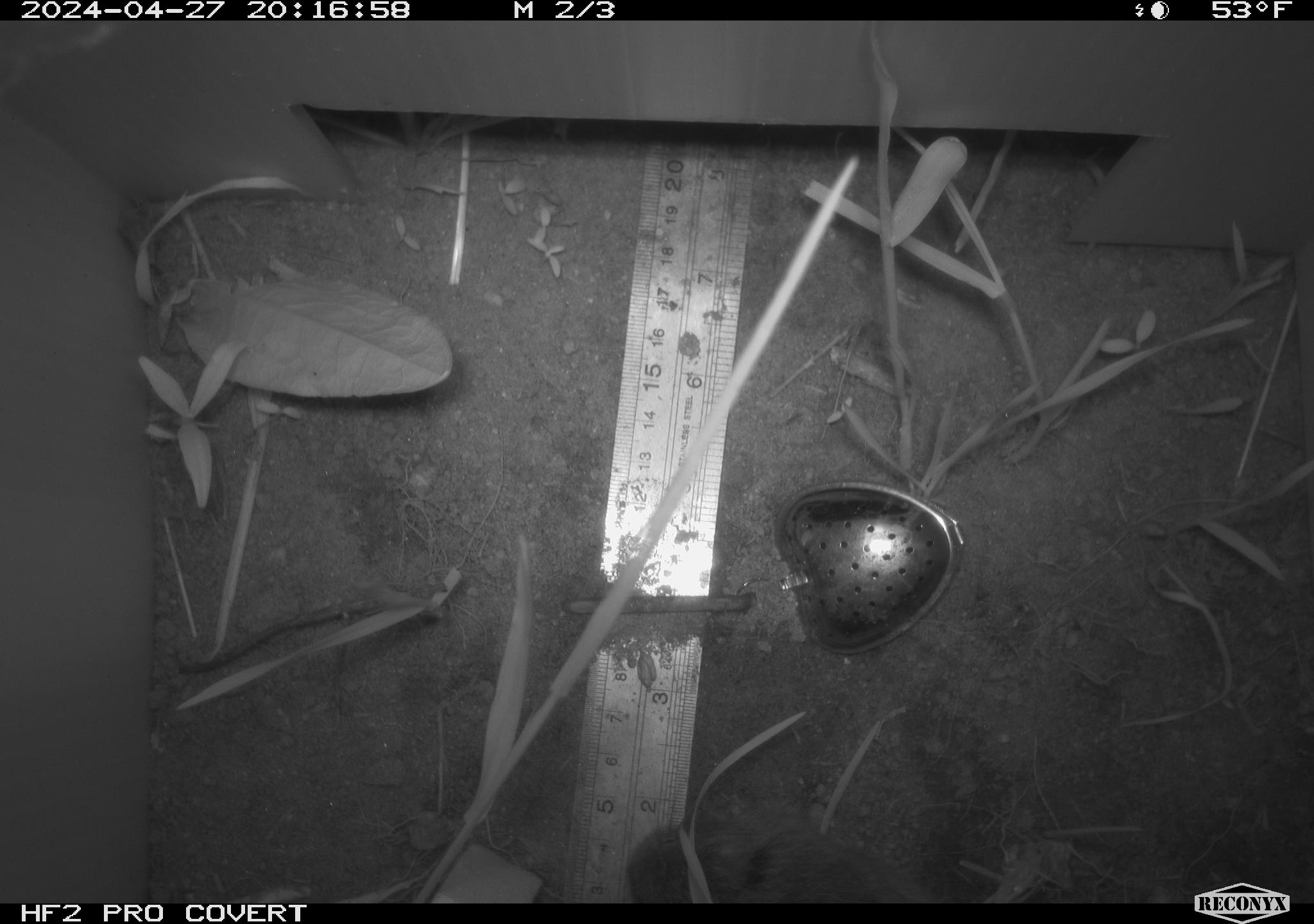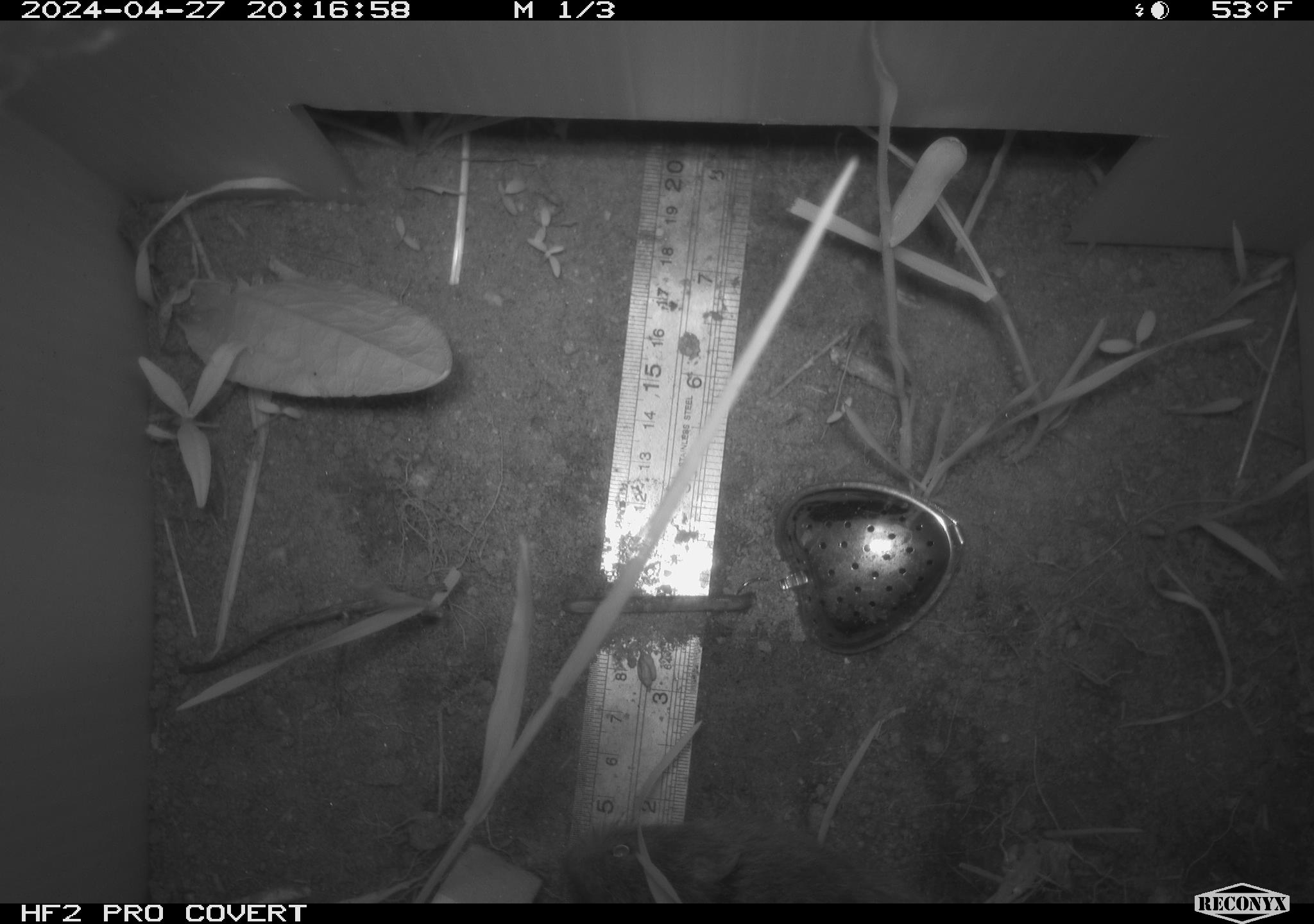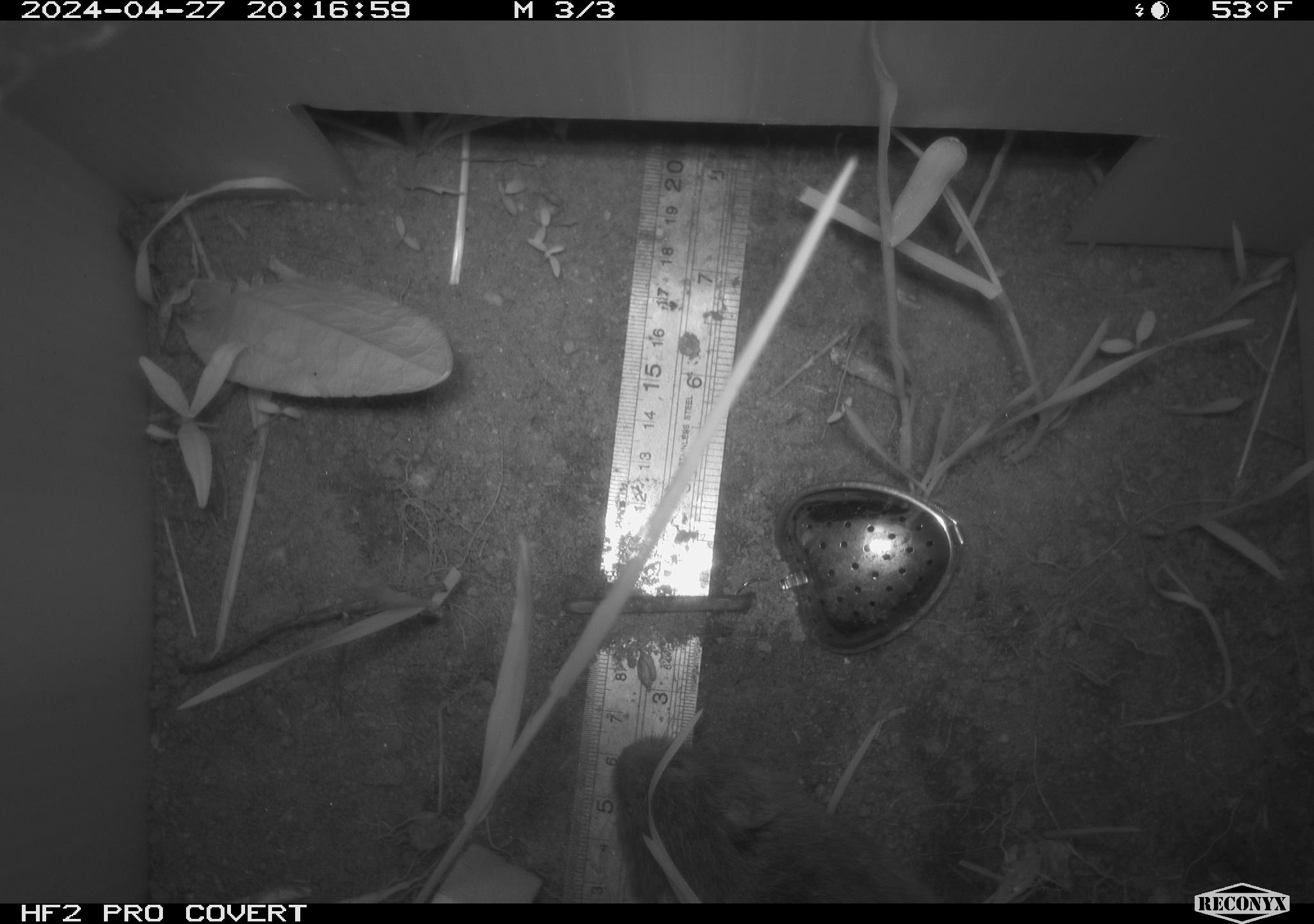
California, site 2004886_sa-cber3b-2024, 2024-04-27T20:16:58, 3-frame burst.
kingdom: Animalia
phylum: Chordata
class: Mammalia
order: Rodentia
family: Cricetidae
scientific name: Arvicolinae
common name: voles, lemmings, and muskrats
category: arvicolinae subfamily